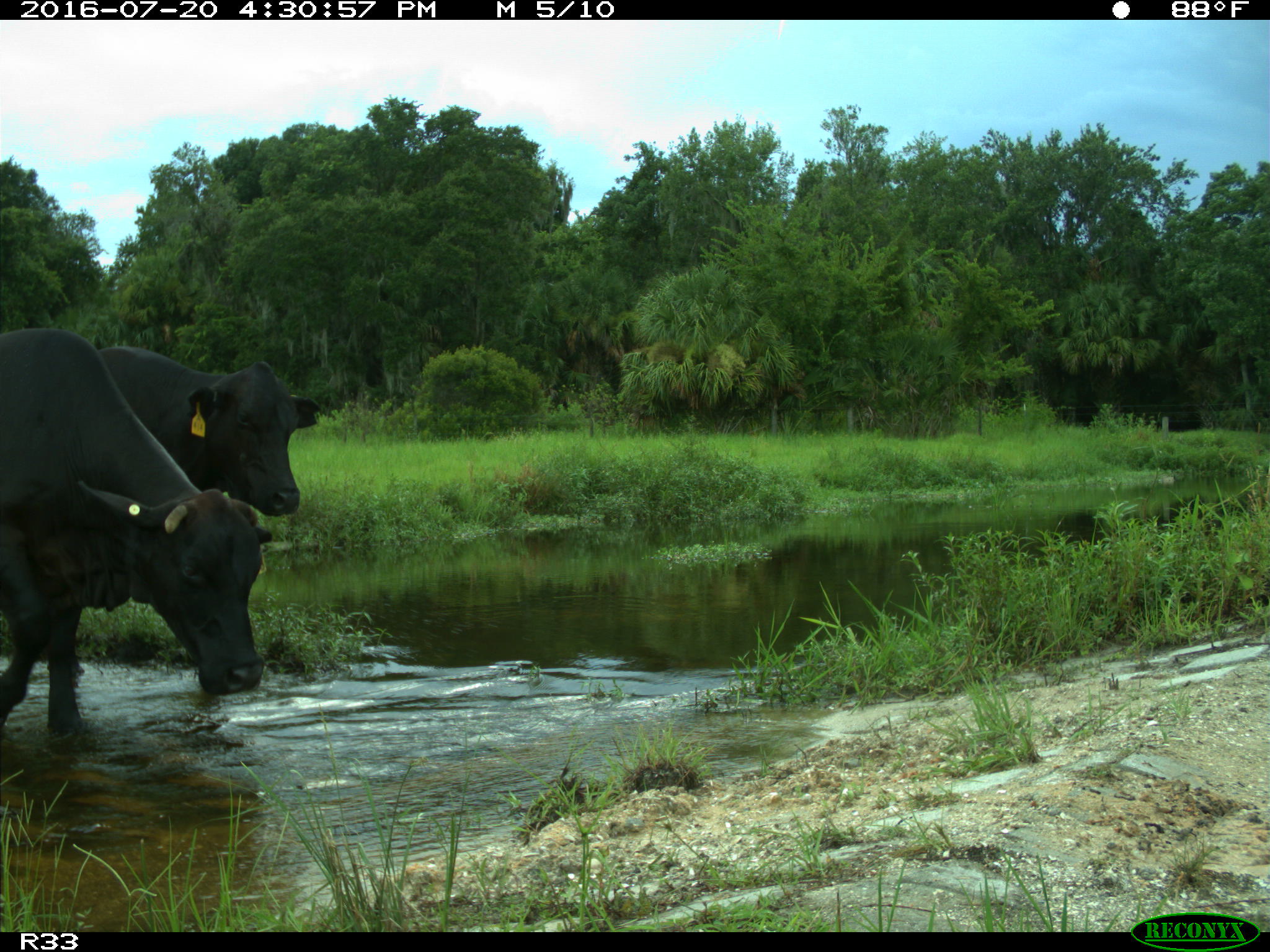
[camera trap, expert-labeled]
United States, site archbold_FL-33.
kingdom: Animalia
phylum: Chordata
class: Mammalia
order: Artiodactyla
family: Bovidae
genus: Bos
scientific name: Bos taurus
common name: domestic cow